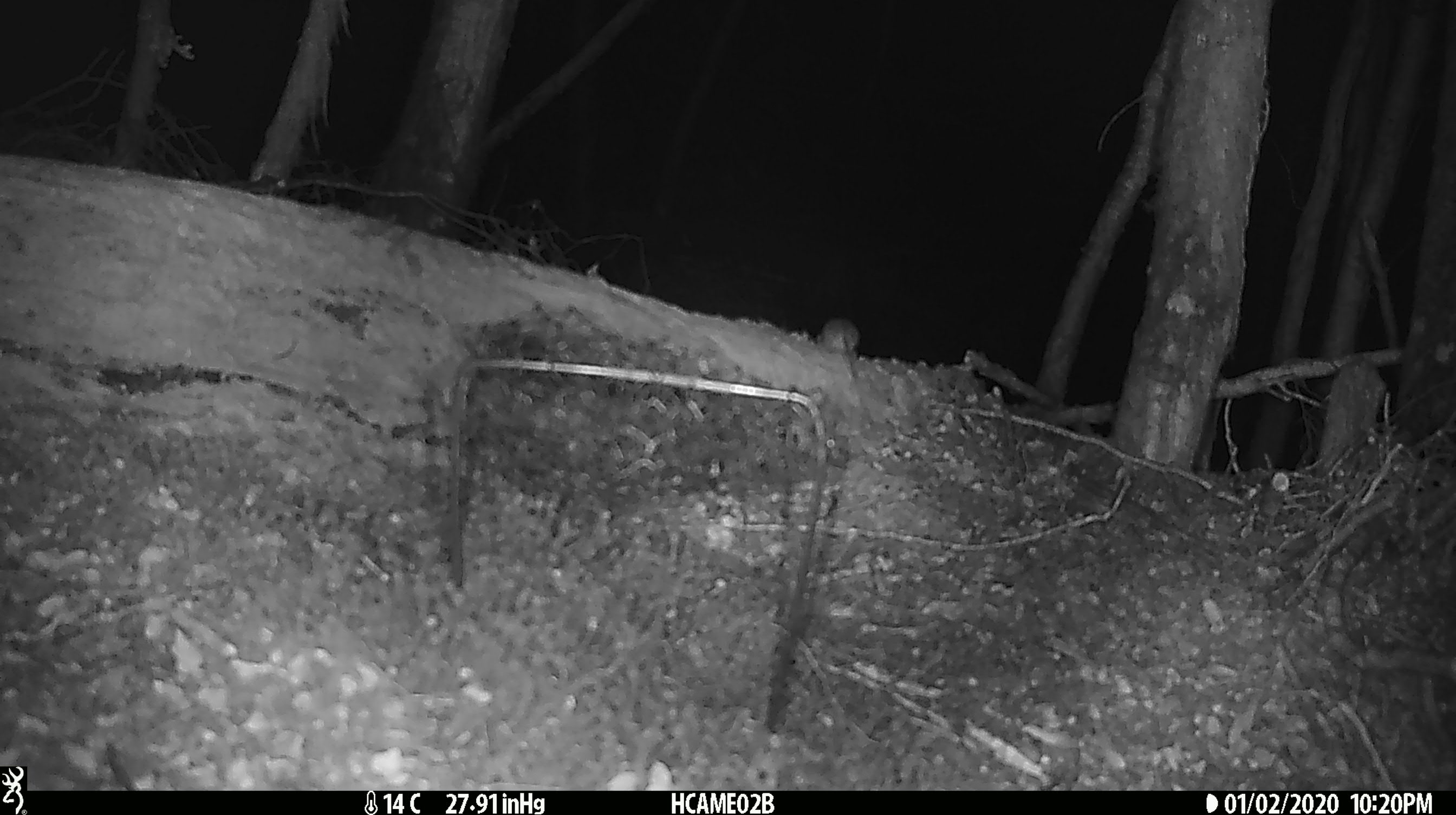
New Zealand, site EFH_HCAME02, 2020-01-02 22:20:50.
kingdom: Animalia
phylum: Chordata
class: Mammalia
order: Rodentia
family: Muridae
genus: Mus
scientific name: Mus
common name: mouse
Mouse (Mus).